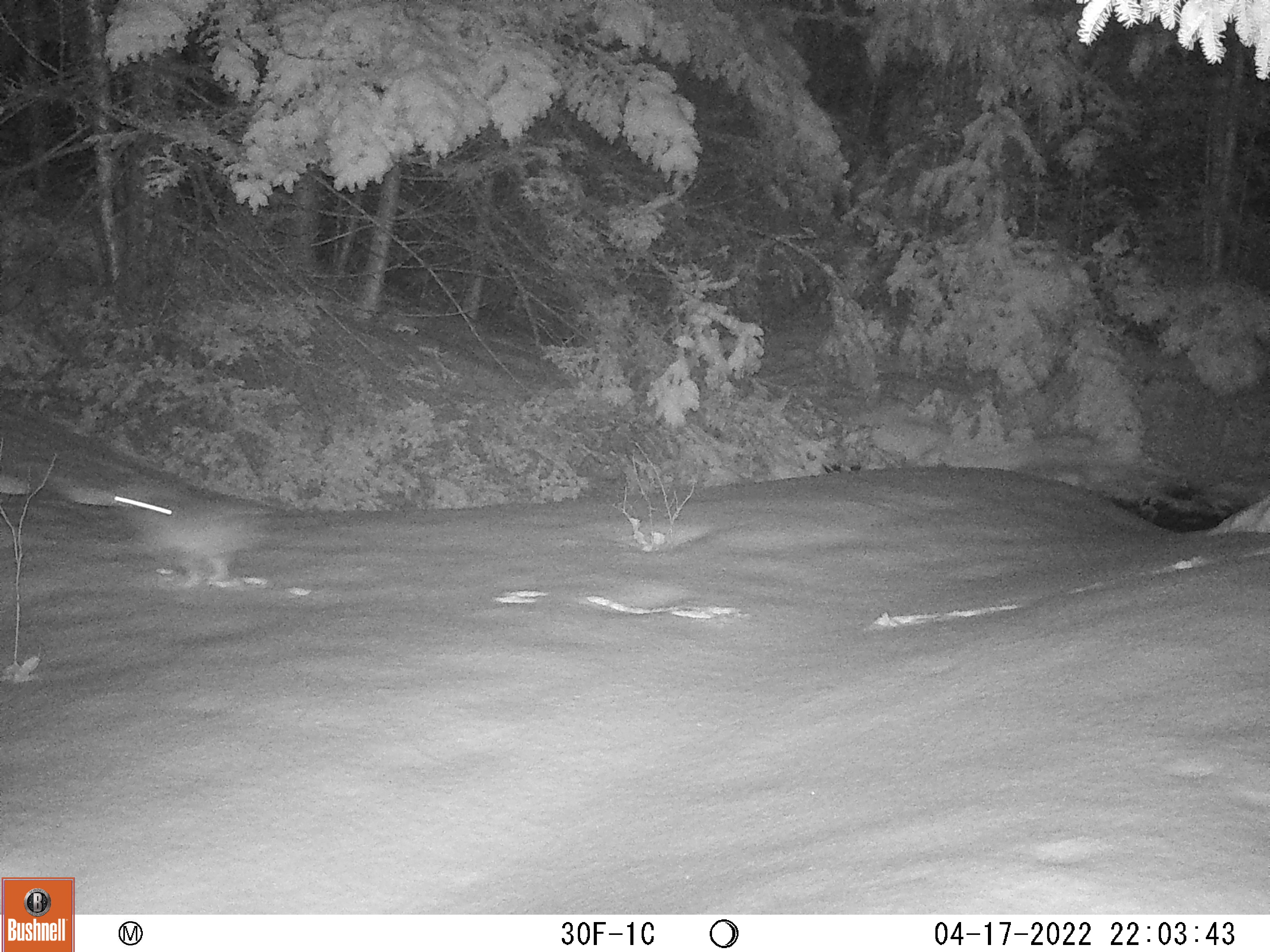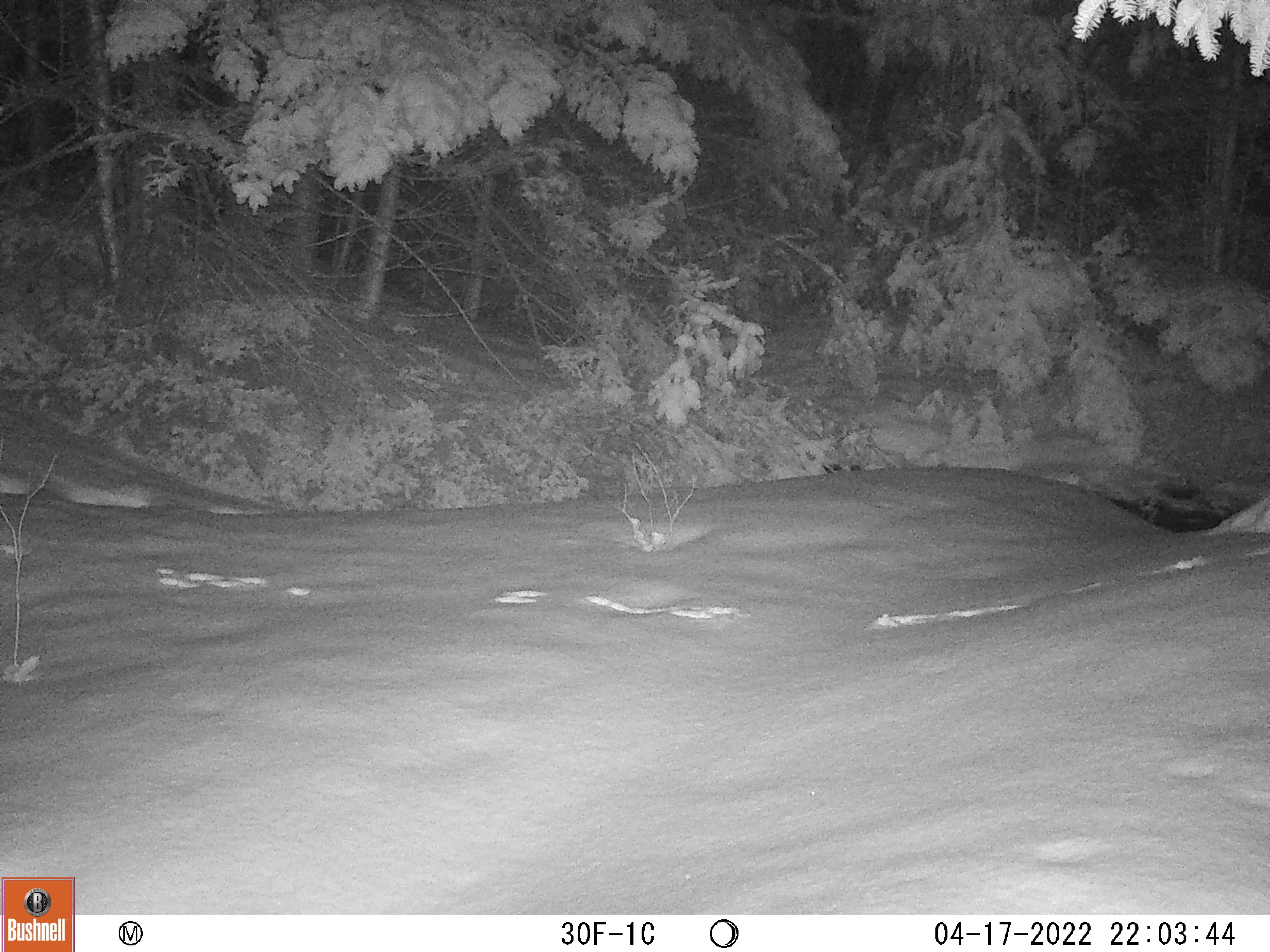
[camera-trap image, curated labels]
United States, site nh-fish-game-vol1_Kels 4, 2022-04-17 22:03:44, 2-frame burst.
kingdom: Animalia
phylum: Chordata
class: Mammalia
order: Lagomorpha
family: Leporidae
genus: Lepus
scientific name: Lepus americanus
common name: snowshoe hare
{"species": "snowshoe hare (Lepus americanus)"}